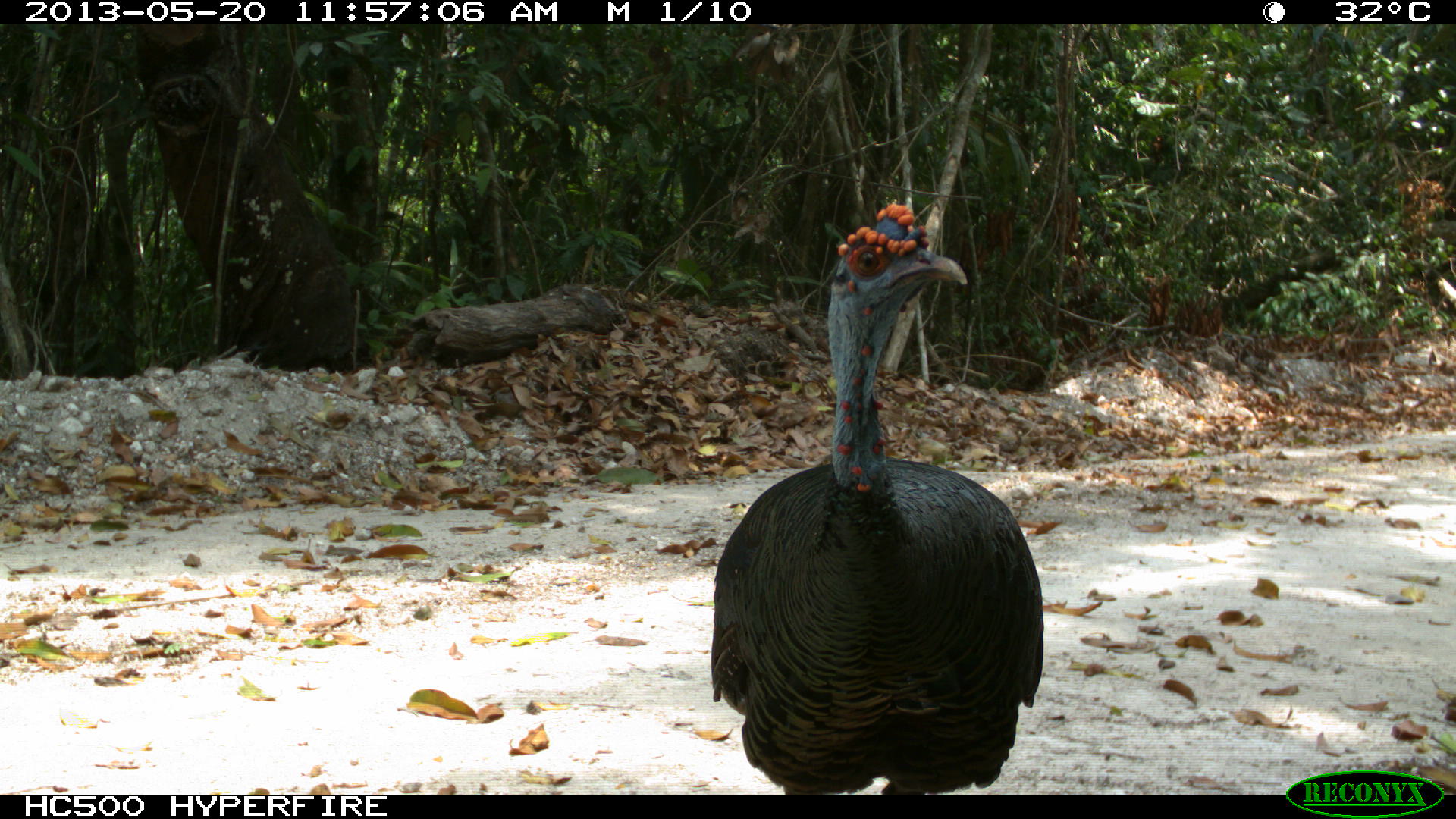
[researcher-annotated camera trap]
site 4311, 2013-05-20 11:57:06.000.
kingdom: Animalia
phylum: Chordata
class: Aves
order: Galliformes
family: Phasianidae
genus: Meleagris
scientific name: Meleagris ocellata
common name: ocellated turkey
Meleagris ocellata (ocellated turkey), count 1, sex male.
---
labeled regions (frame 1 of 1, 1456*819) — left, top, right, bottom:
meleagris ocellata: 710, 201, 1044, 794